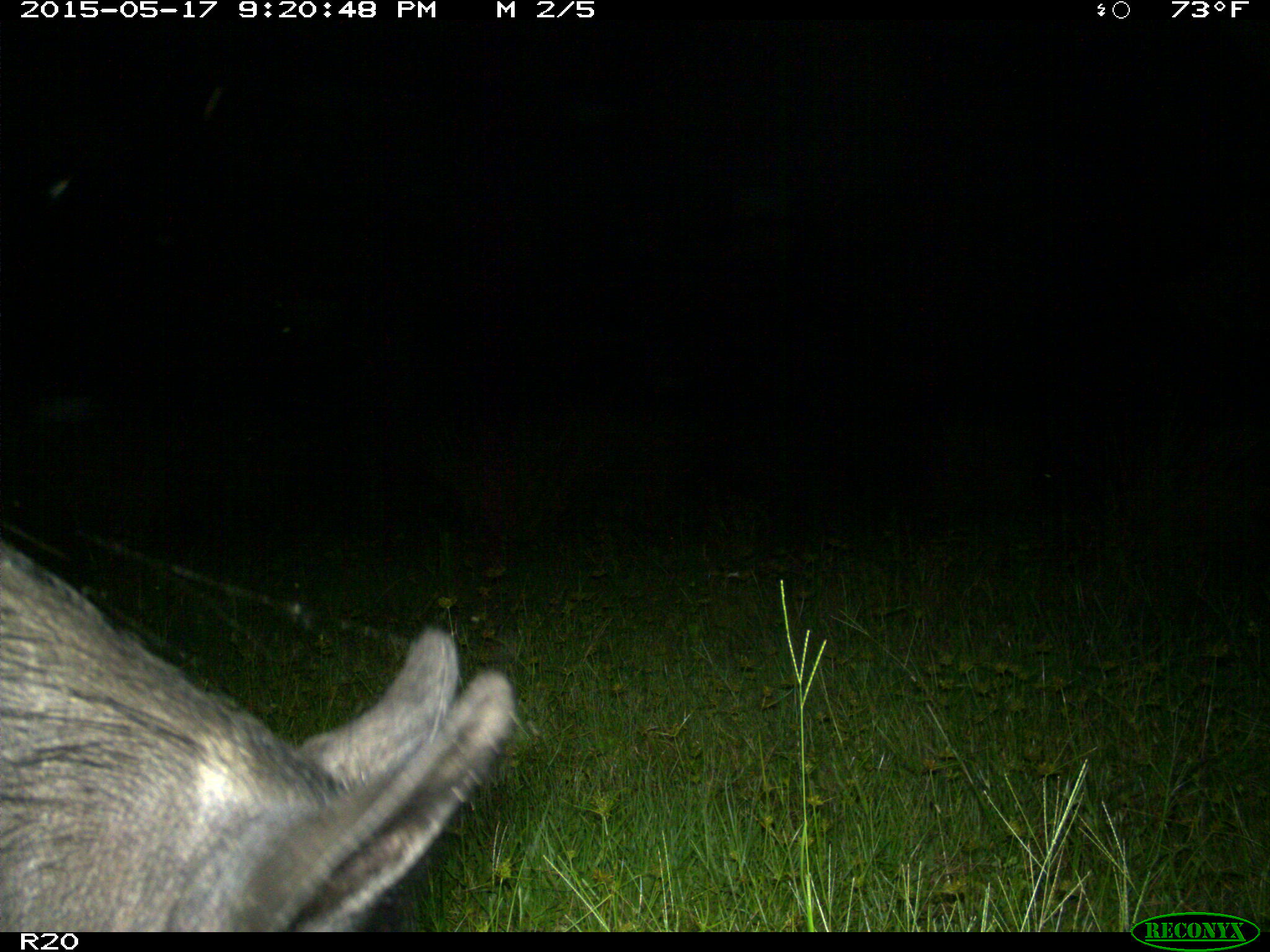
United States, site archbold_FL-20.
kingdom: Animalia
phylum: Chordata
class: Mammalia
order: Artiodactyla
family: Suidae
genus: Sus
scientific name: Sus scrofa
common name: wild boar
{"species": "Sus scrofa (wild boar)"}